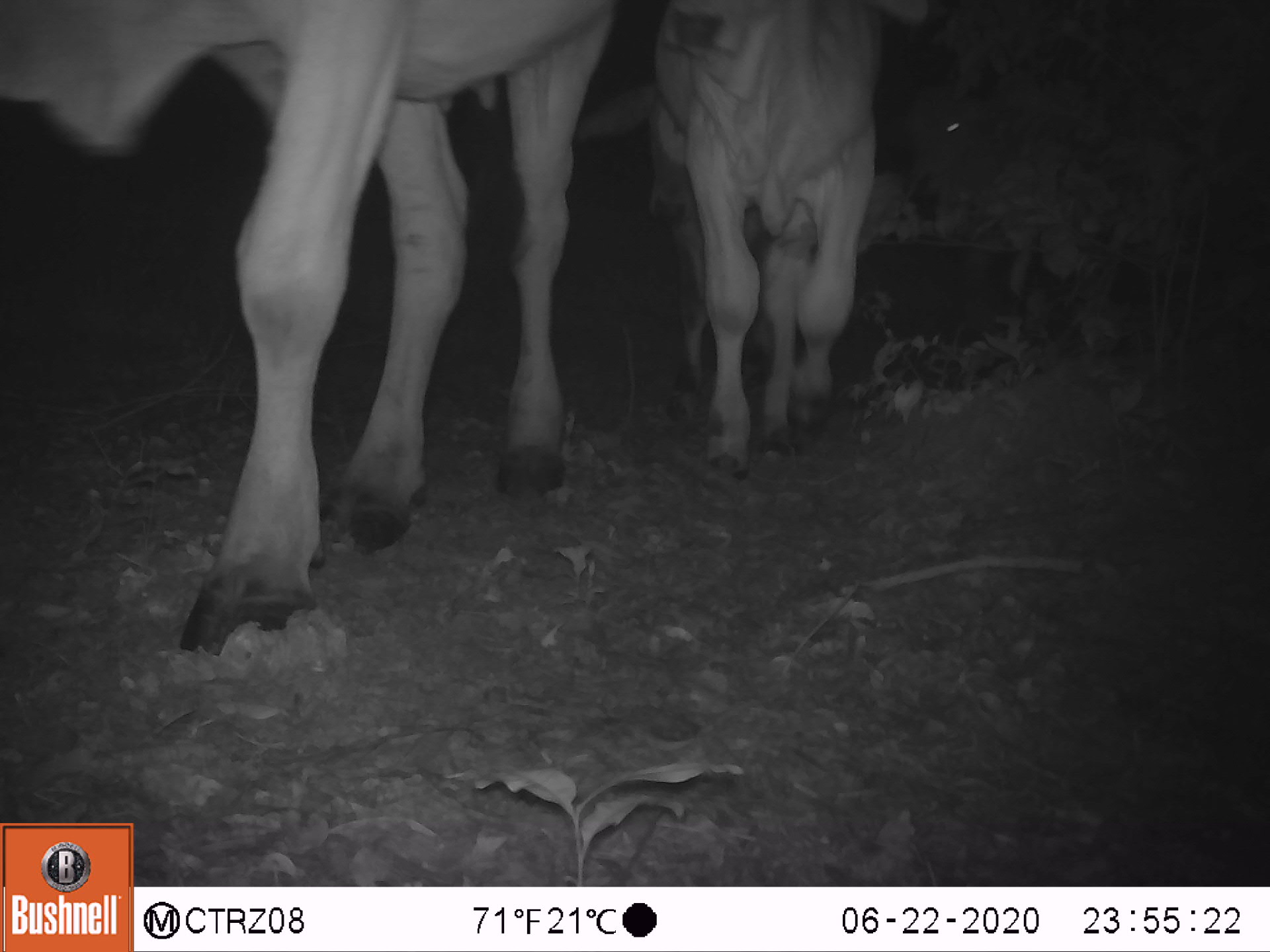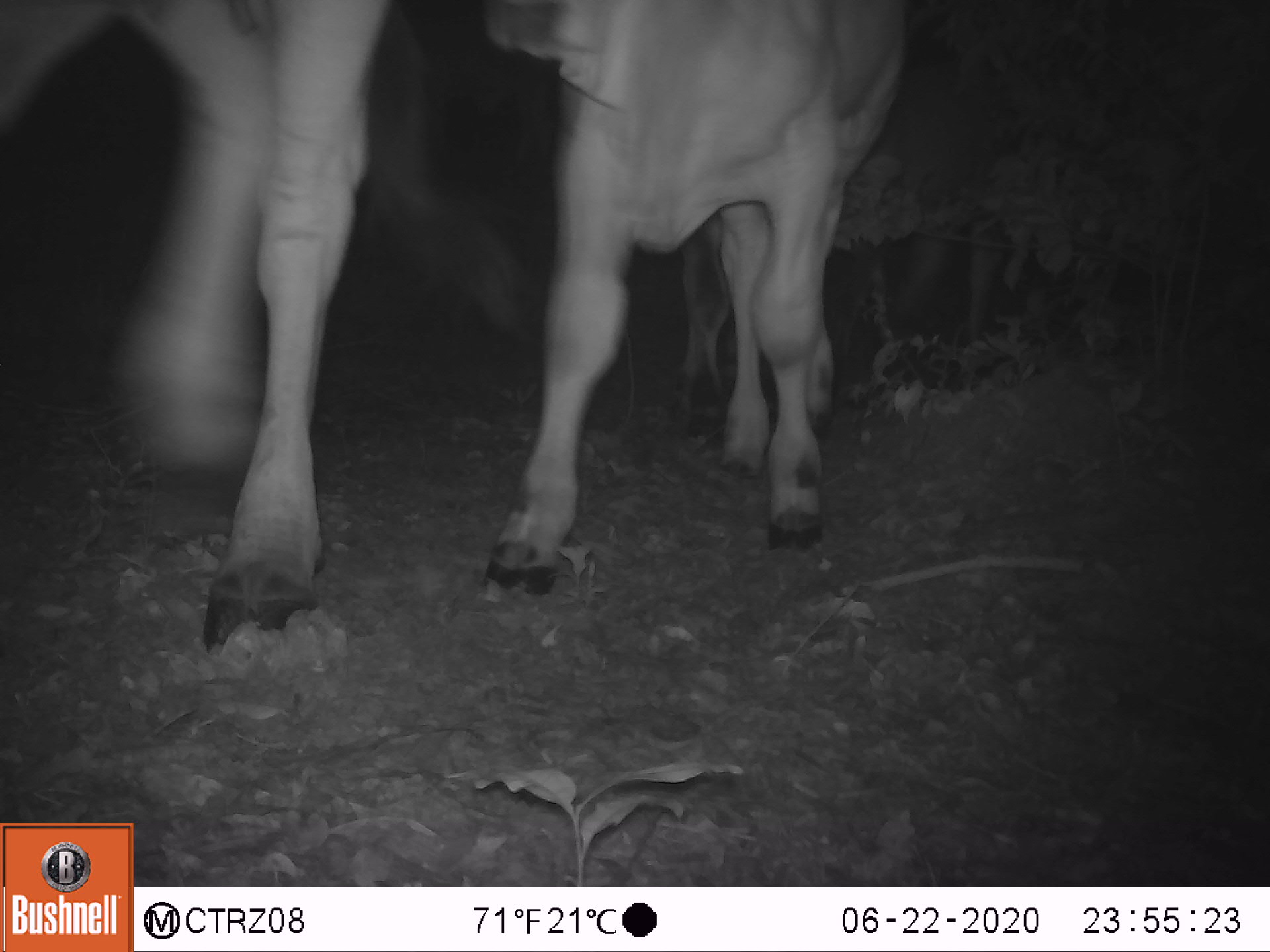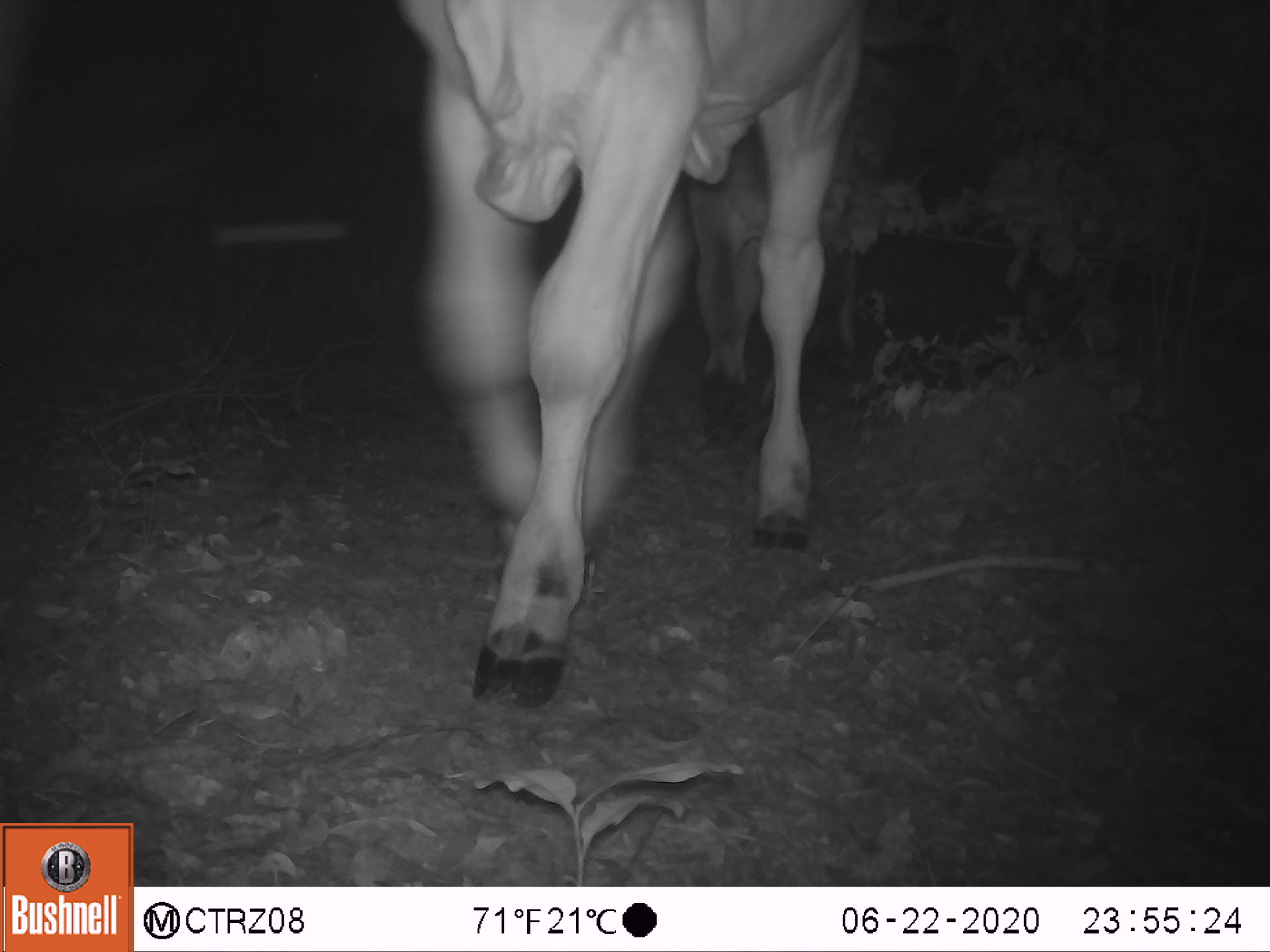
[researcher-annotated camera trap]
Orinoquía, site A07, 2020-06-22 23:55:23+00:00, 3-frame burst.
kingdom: Animalia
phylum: Chordata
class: Mammalia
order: Artiodactyla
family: Bovidae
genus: Bos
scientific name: Bos taurus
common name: cow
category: cattle